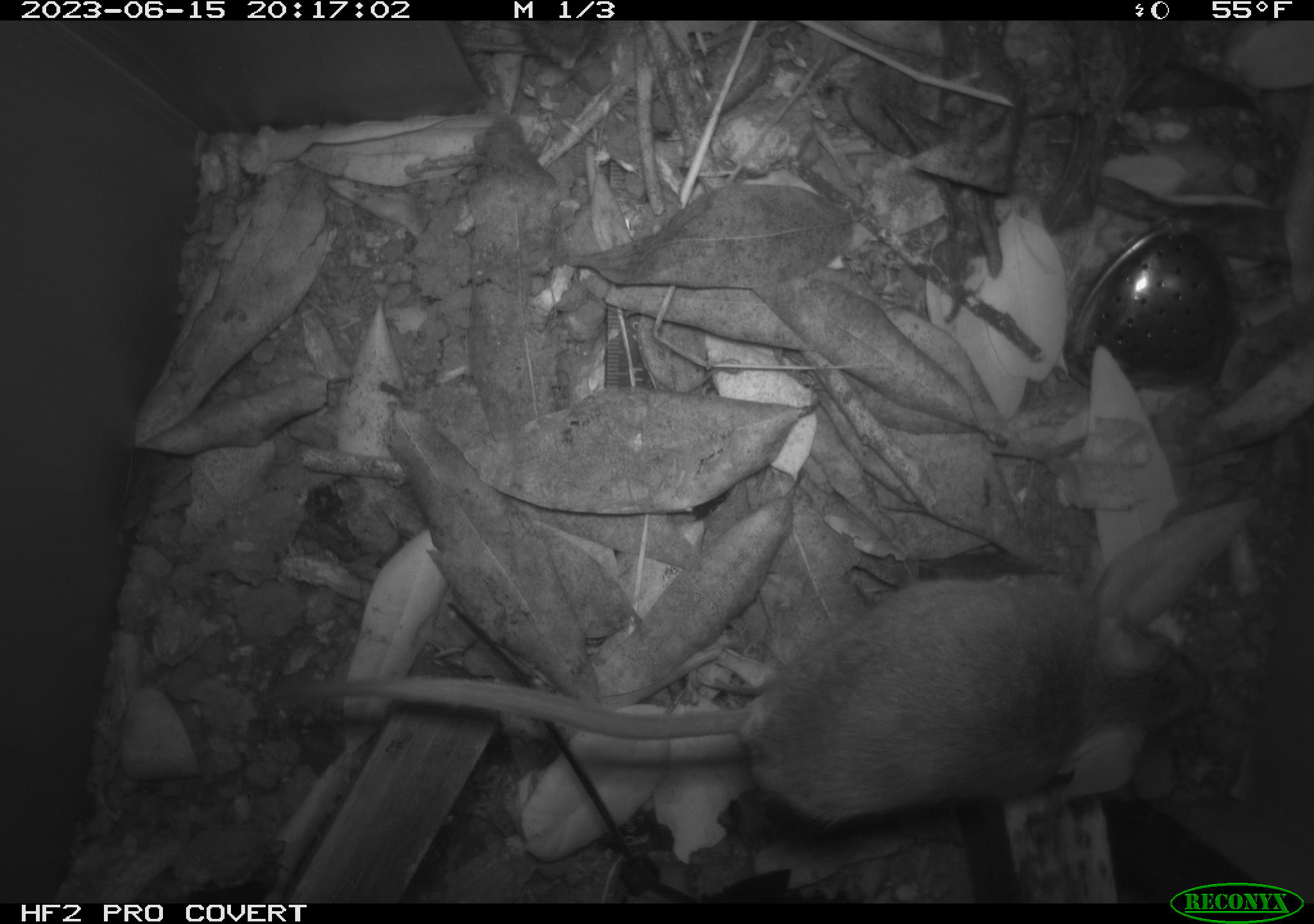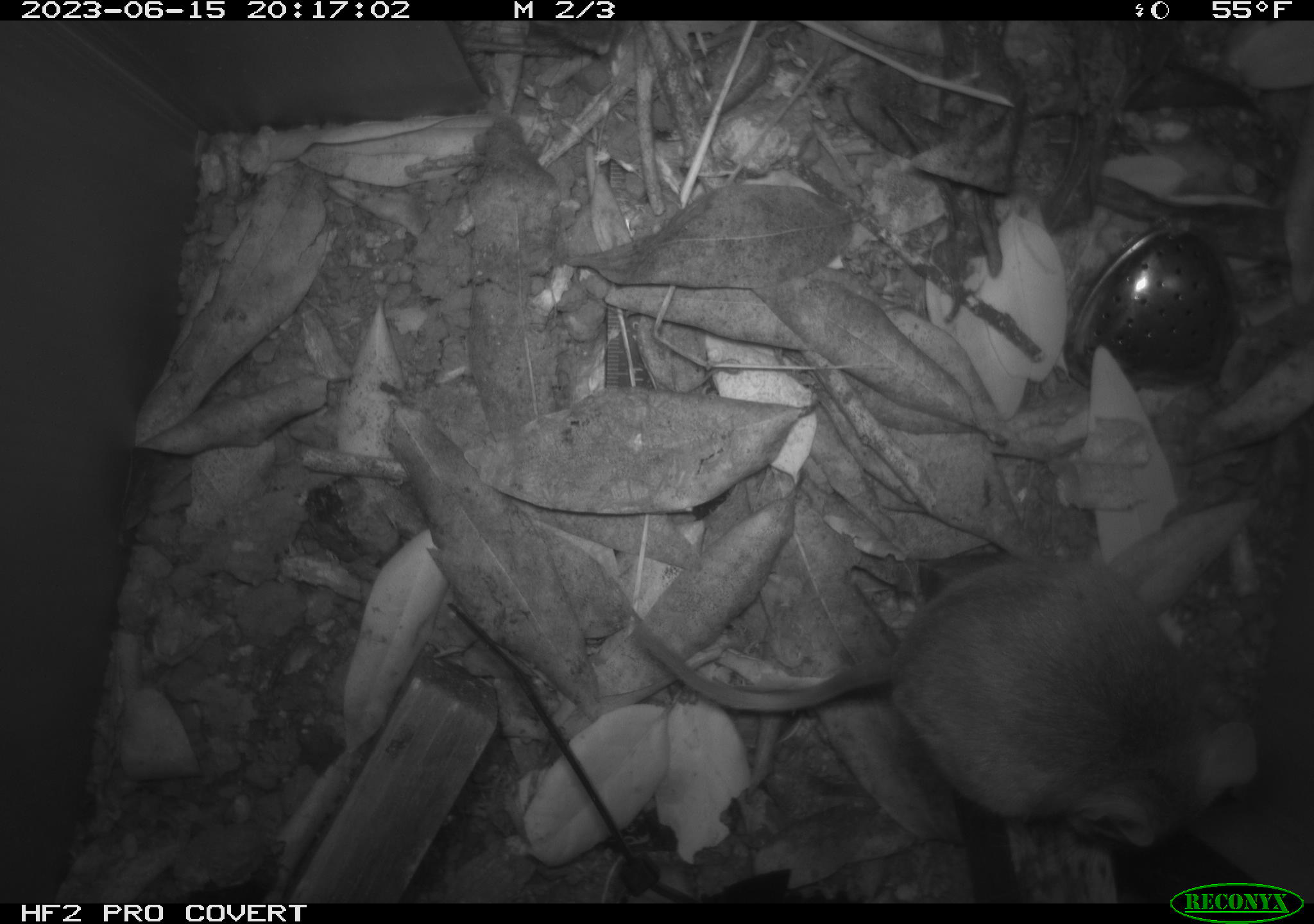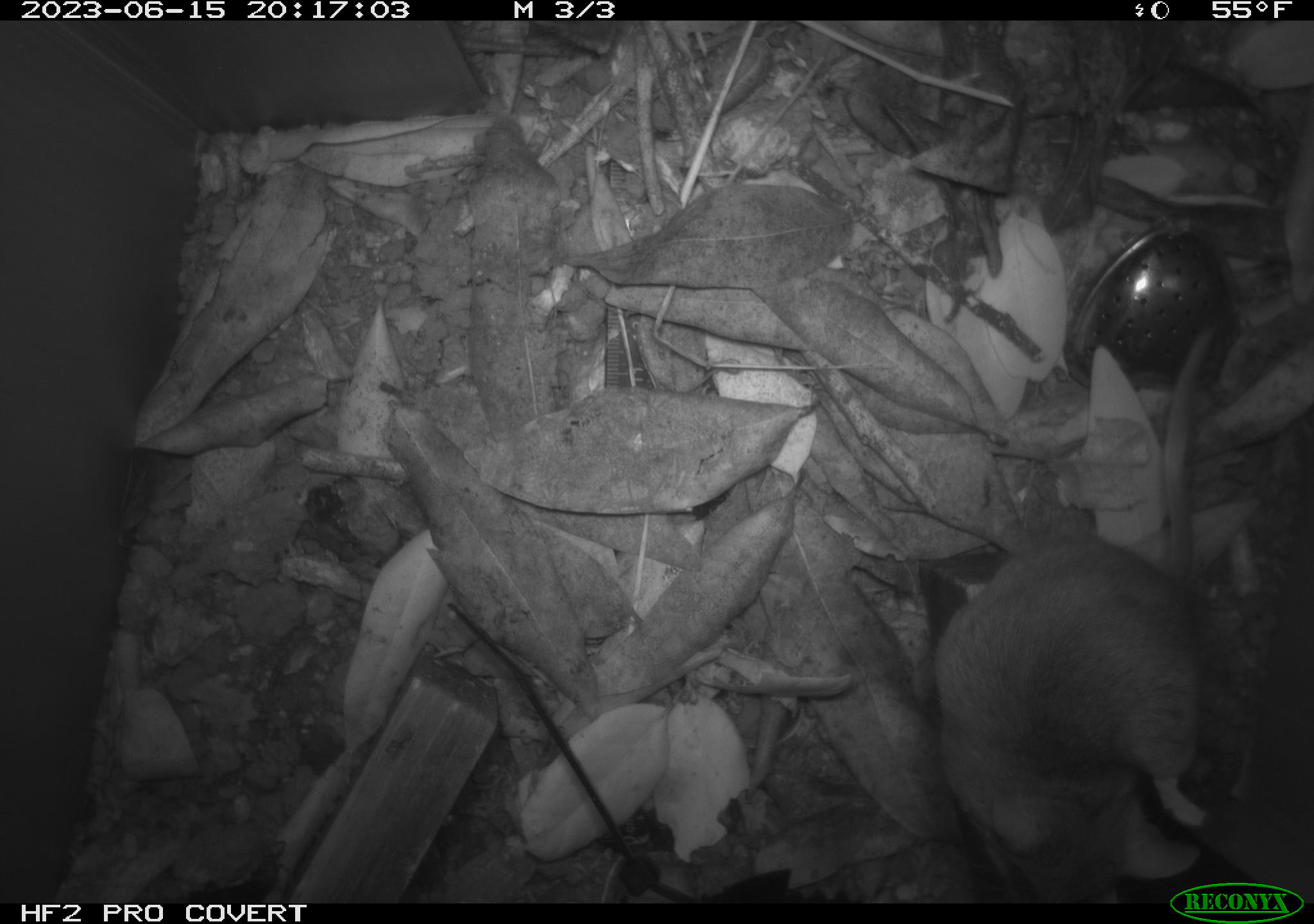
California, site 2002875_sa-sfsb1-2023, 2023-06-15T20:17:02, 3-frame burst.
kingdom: Animalia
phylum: Chordata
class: Mammalia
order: Rodentia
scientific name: Rodentia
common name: mouse species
Mouse species (Rodentia).